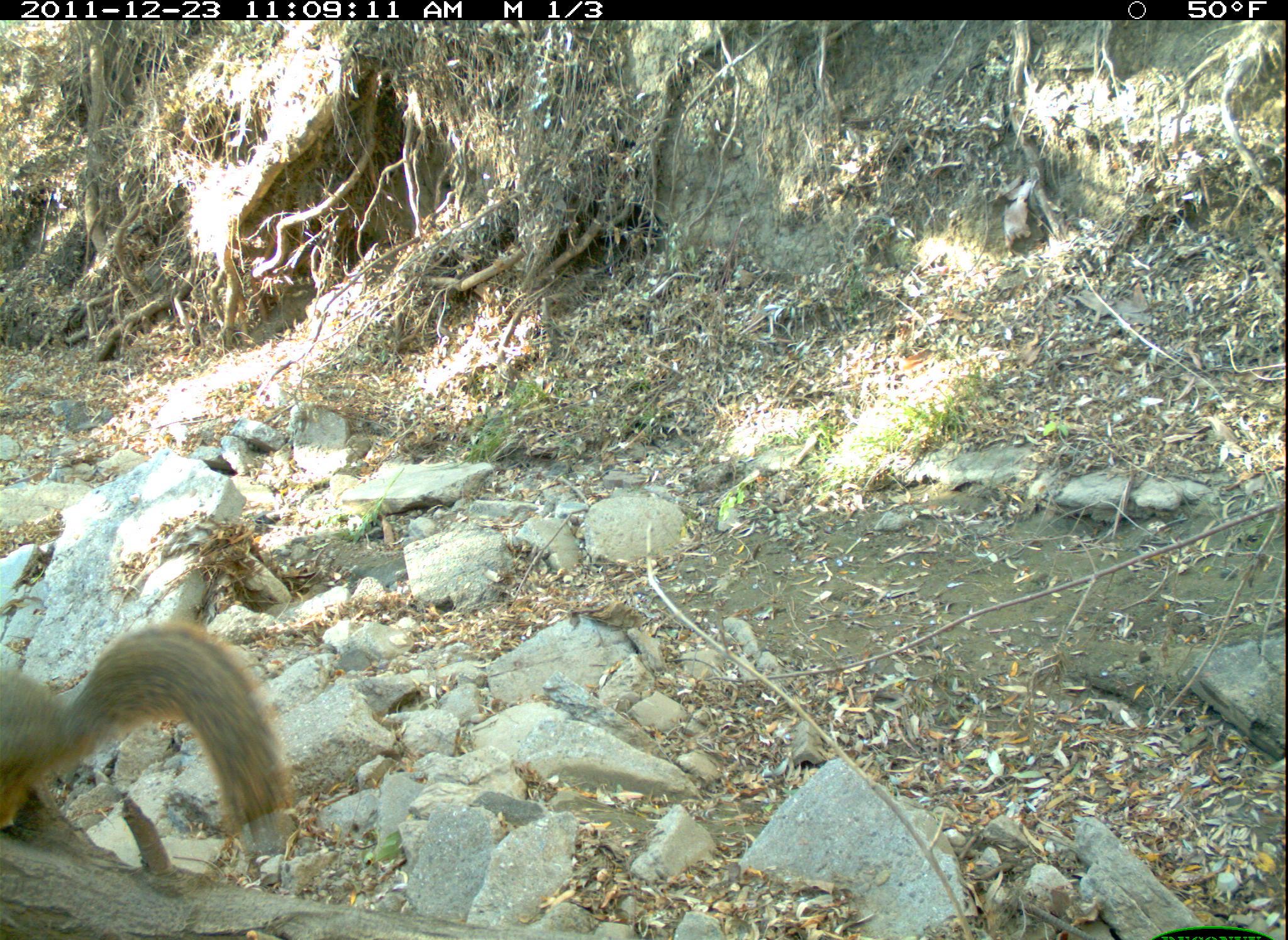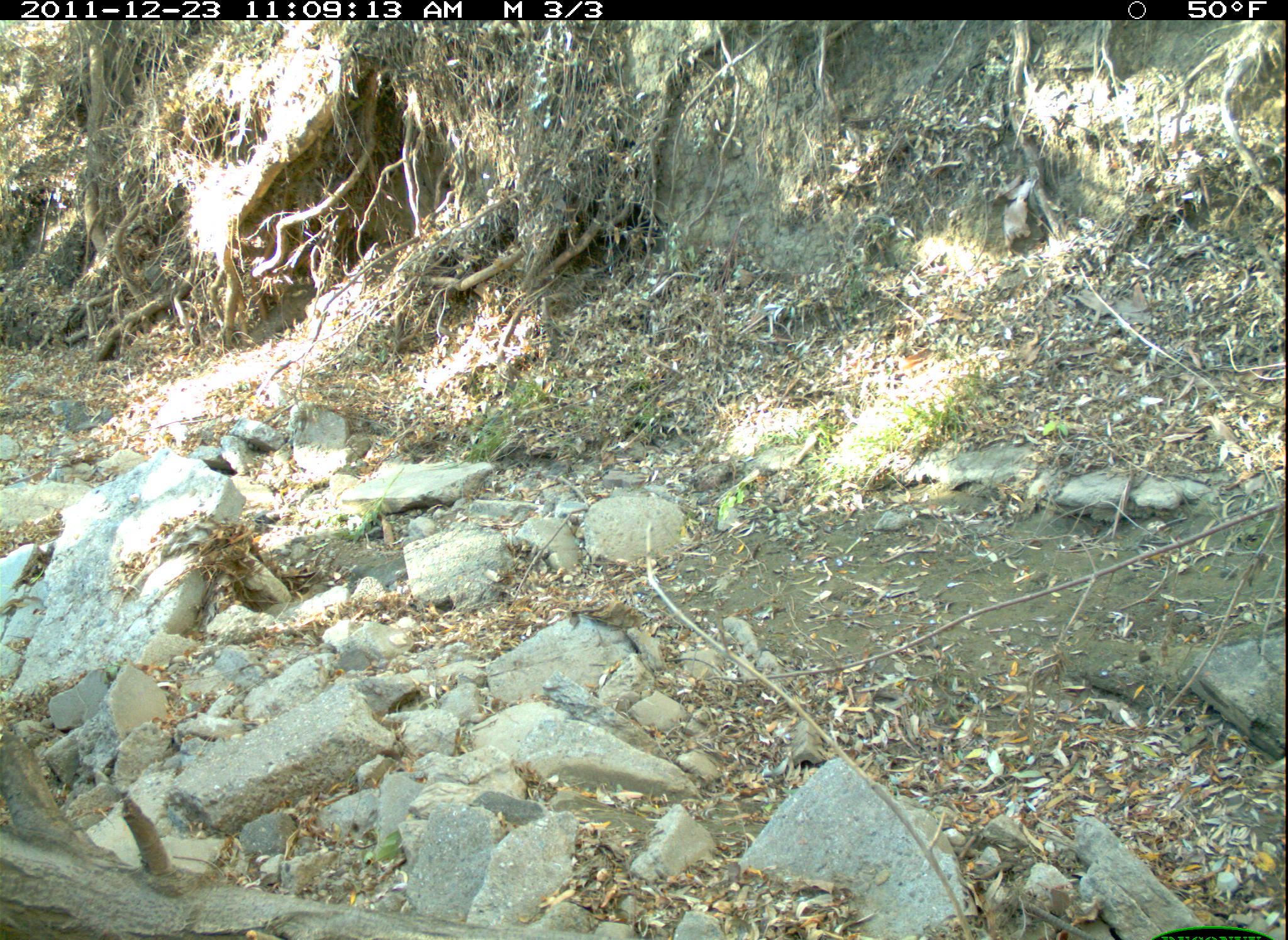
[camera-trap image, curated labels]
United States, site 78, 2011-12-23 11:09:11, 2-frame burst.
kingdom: Animalia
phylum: Chordata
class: Mammalia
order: Rodentia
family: Sciuridae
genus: Sciurus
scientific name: Sciurus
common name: squirrel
Squirrel (Sciurus).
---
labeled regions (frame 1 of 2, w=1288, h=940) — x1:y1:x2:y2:
squirrel: 0:585:303:852